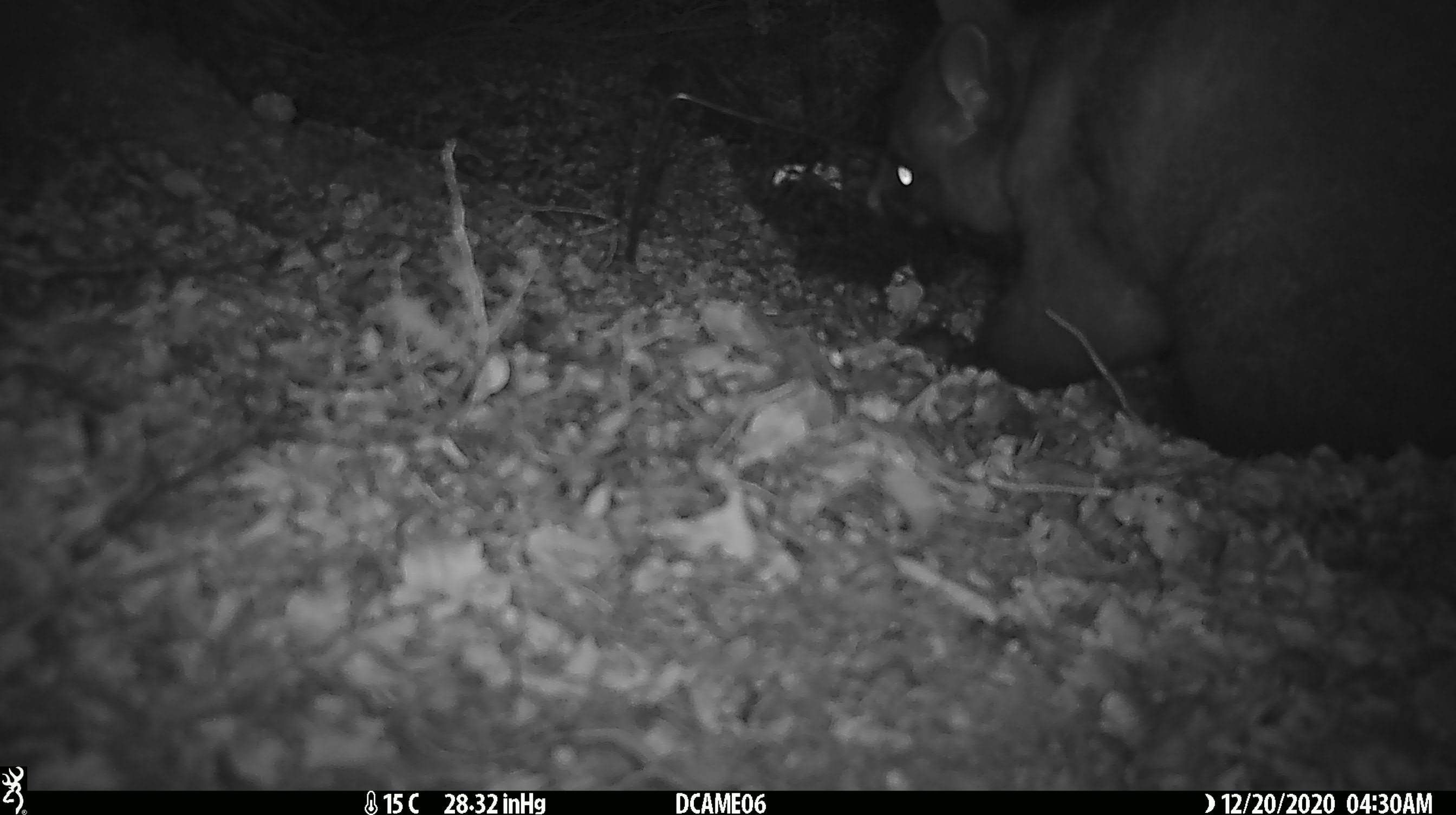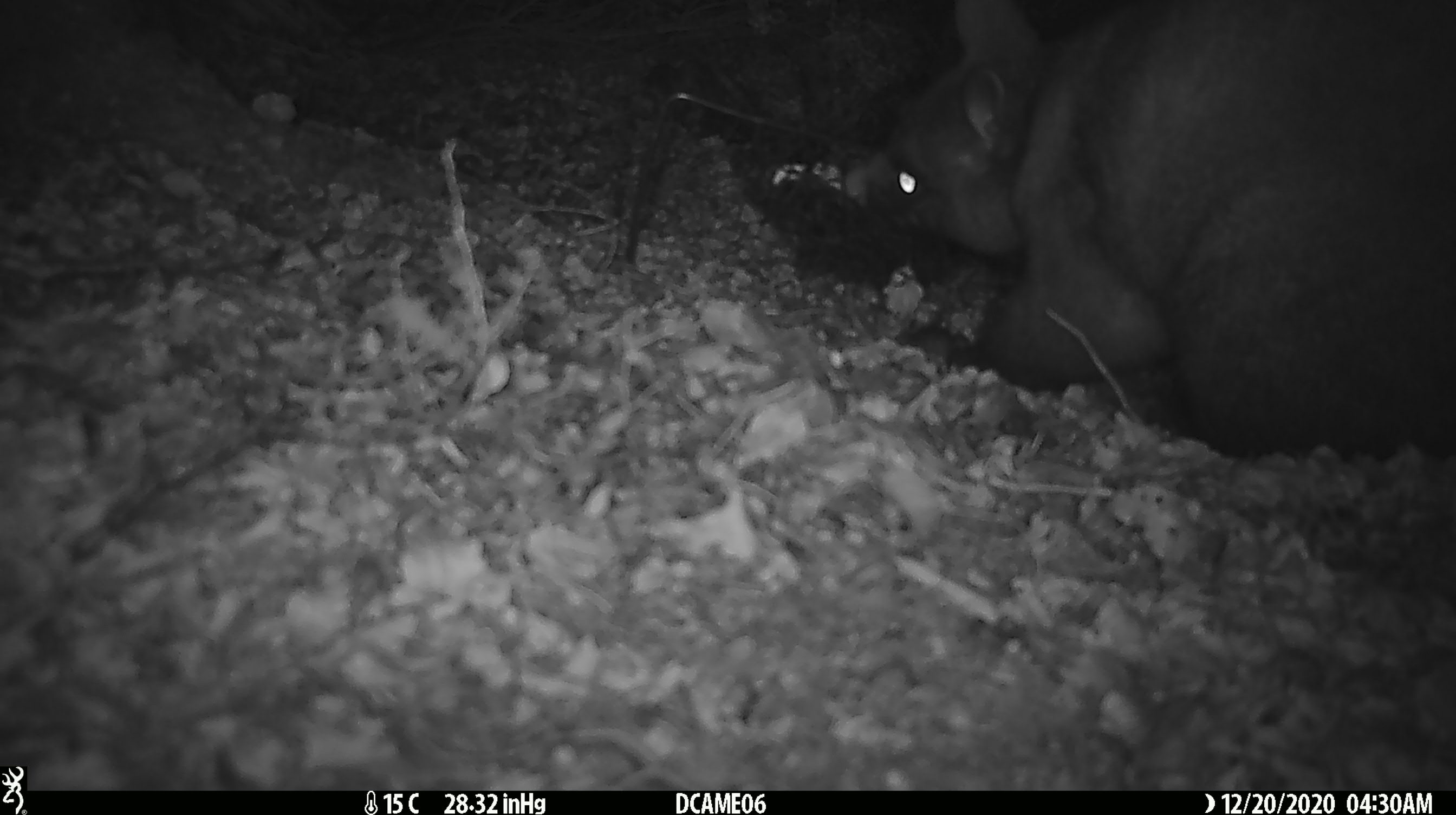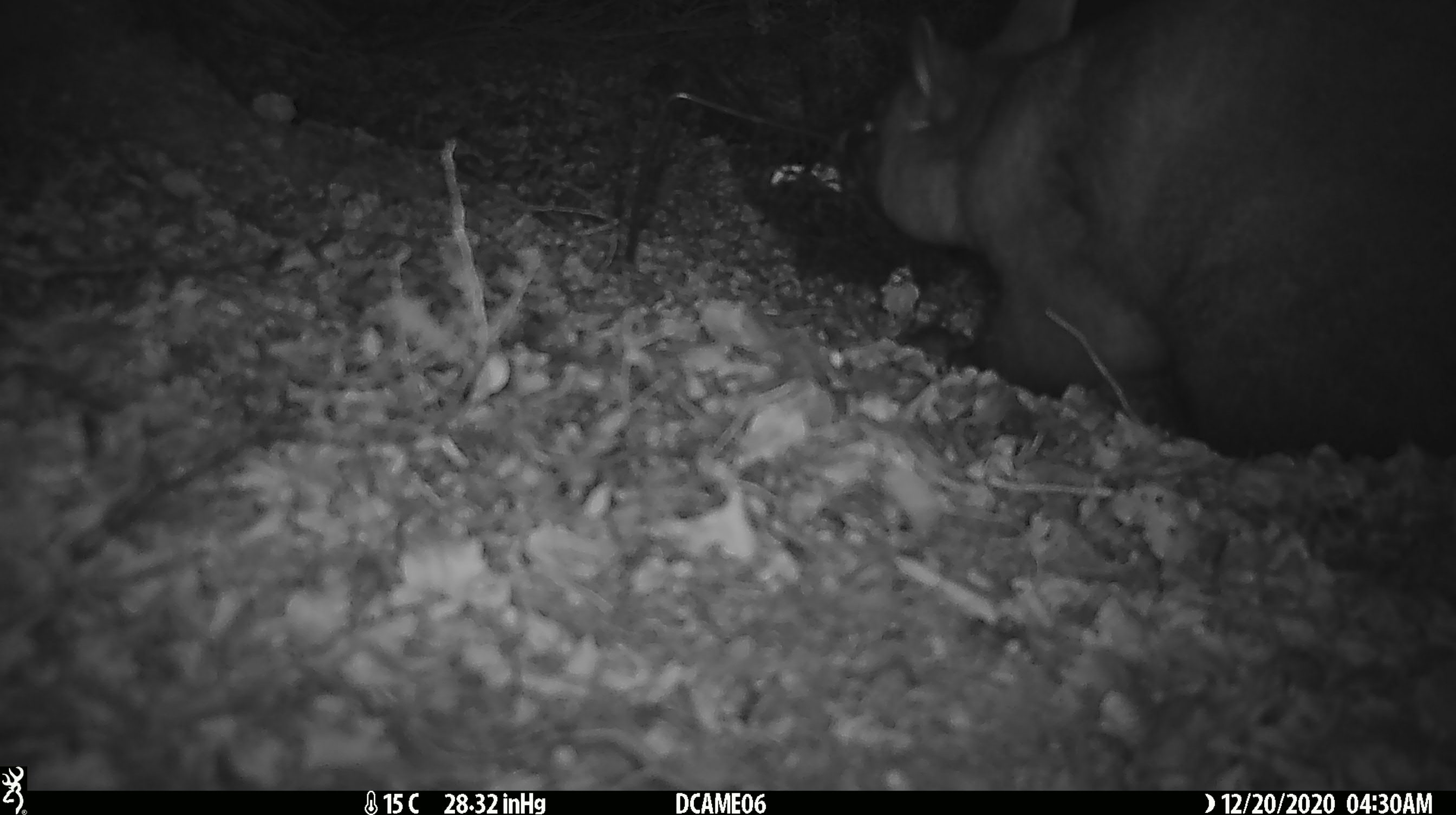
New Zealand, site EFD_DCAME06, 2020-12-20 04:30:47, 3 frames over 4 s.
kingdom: Animalia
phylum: Chordata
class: Mammalia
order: Diprotodontia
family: Phalangeridae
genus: Trichosurus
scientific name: Trichosurus vulpecula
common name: common brushtail possum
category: possum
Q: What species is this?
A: Possum (common brushtail possum) (Trichosurus vulpecula).